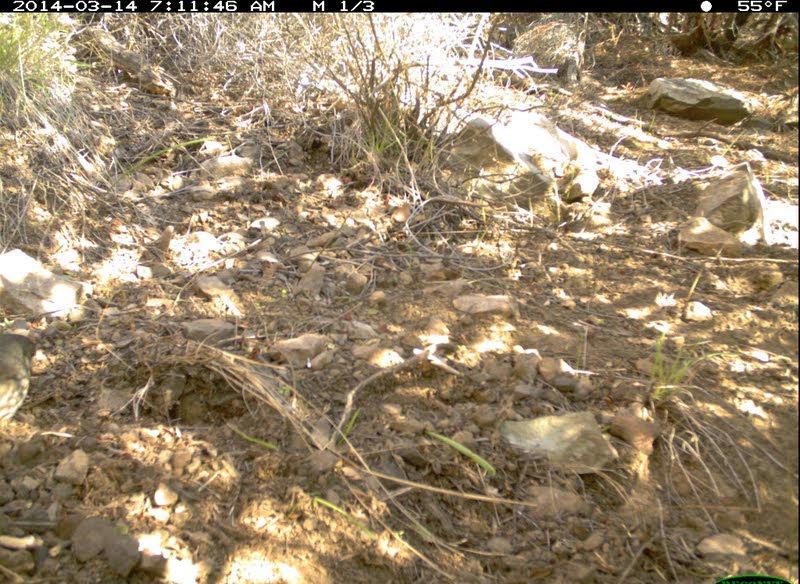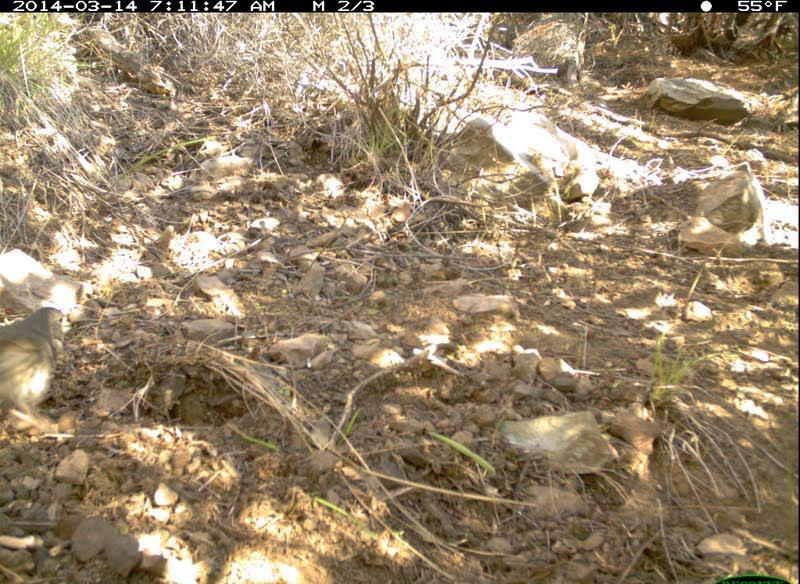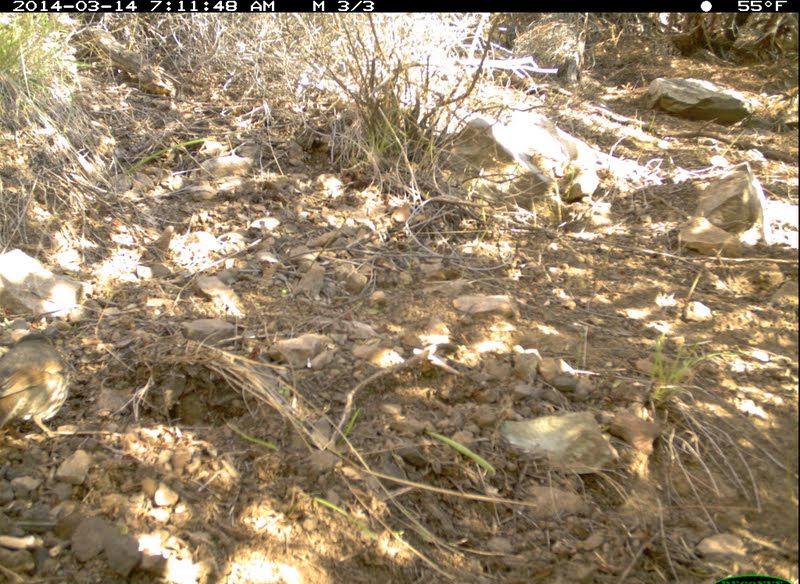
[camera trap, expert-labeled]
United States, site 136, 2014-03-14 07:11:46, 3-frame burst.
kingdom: Animalia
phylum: Chordata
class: Aves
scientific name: Aves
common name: bird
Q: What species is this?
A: Bird (Aves).